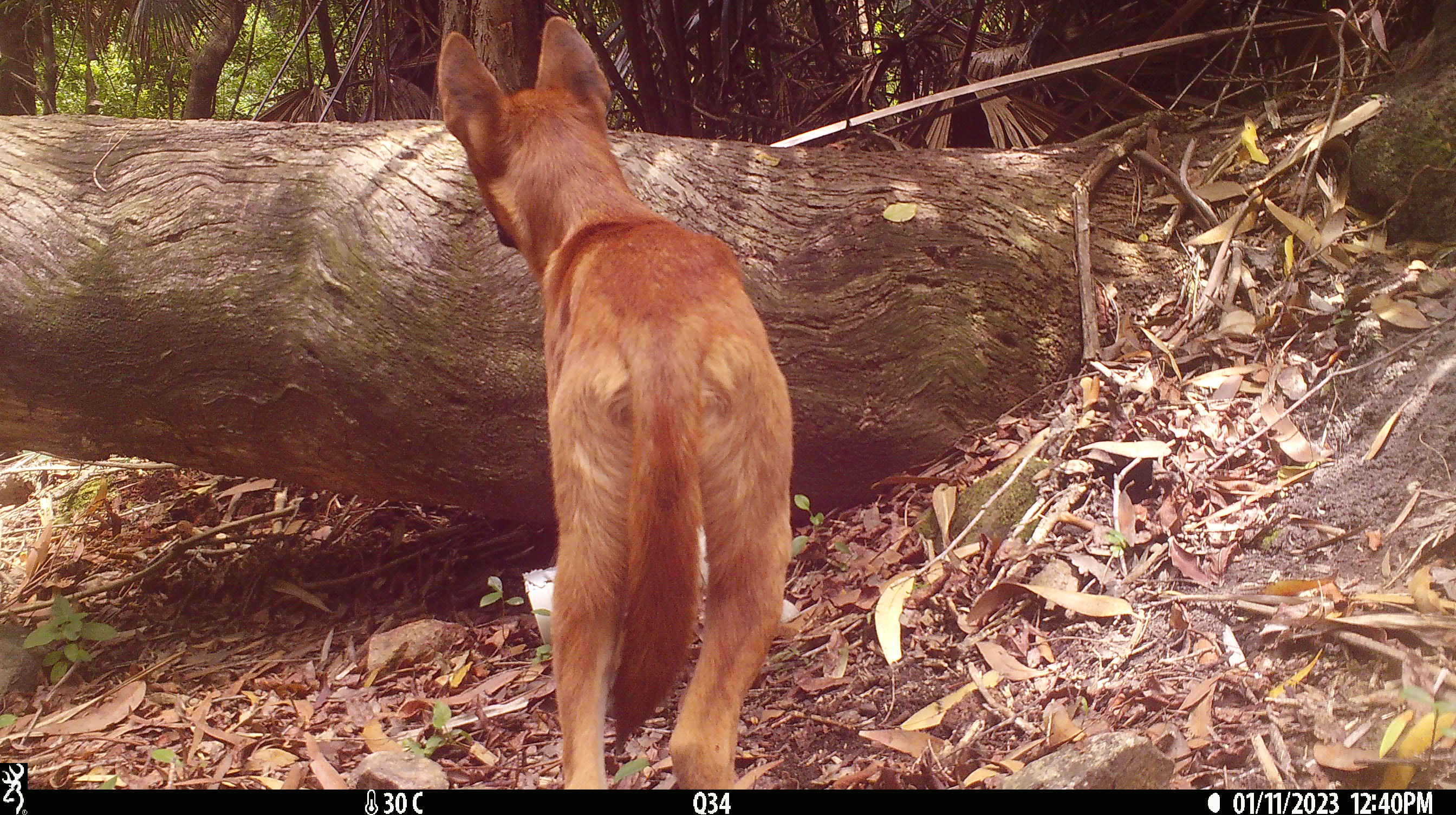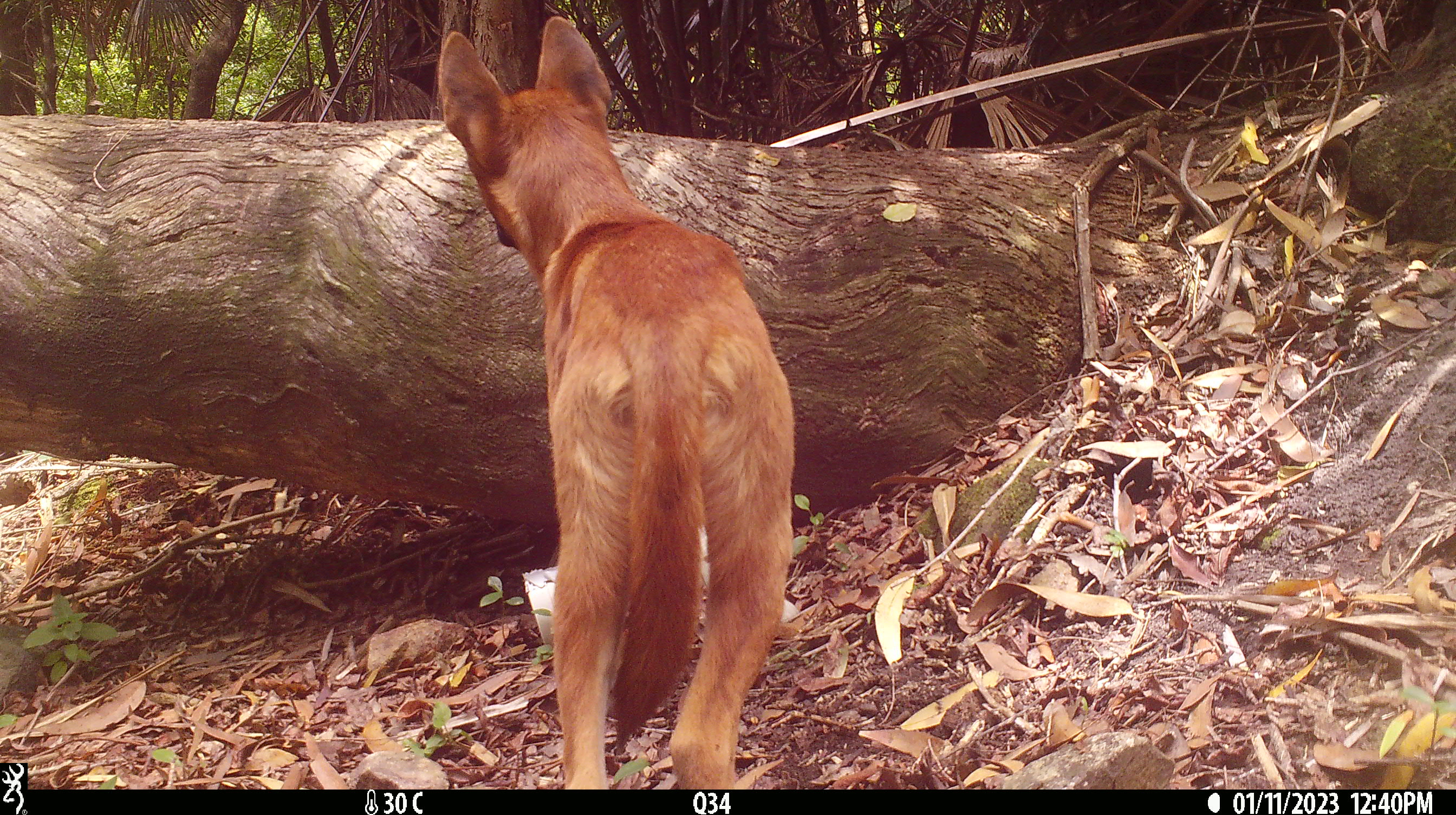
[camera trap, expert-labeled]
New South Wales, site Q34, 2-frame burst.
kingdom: Animalia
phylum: Chordata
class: Mammalia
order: Carnivora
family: Canidae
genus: Canis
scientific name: Canis familiaris dingo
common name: dingo